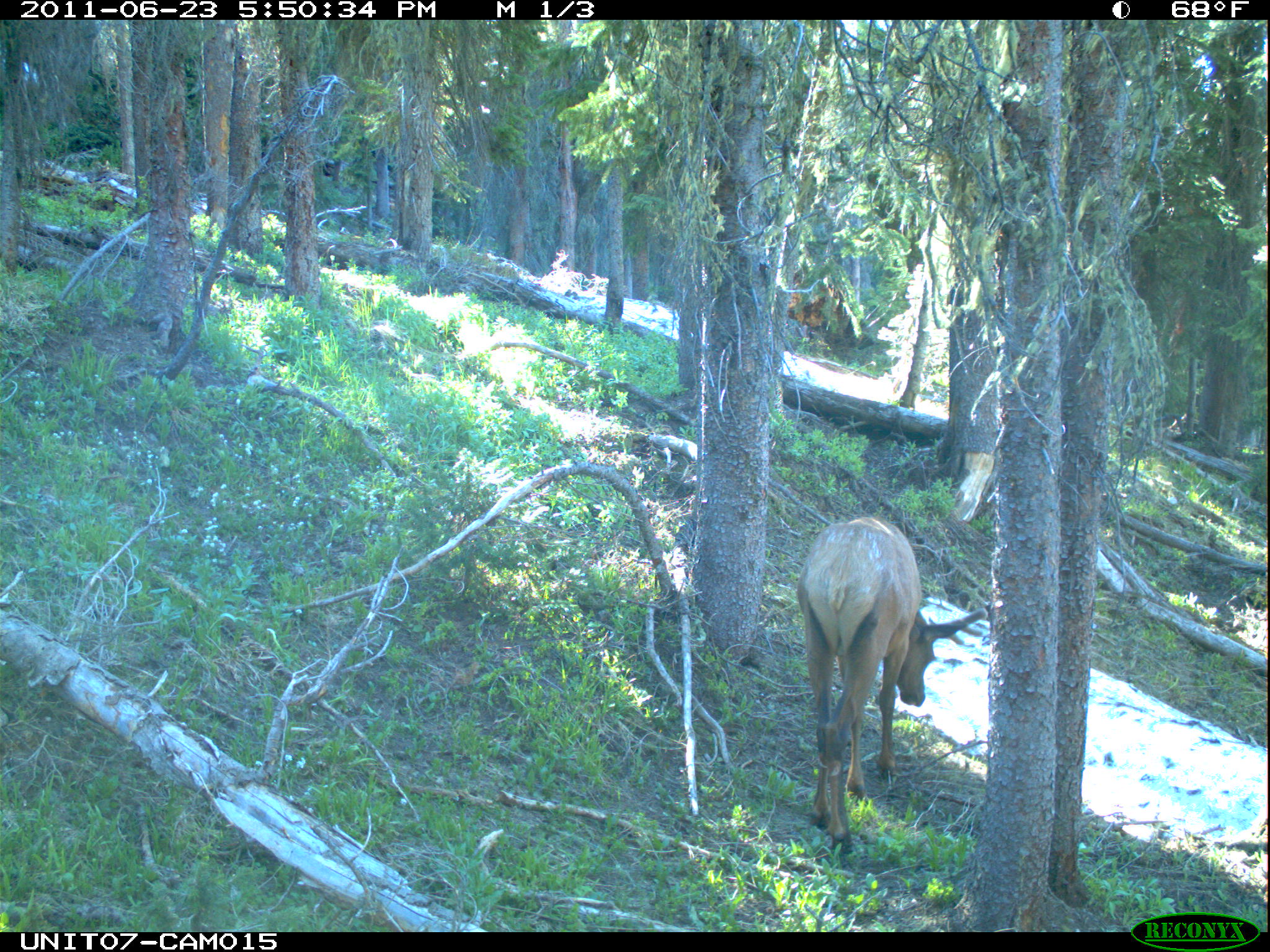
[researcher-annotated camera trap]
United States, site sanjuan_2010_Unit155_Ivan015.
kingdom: Animalia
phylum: Chordata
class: Mammalia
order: Artiodactyla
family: Cervidae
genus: Cervus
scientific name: Cervus elaphus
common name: red deer